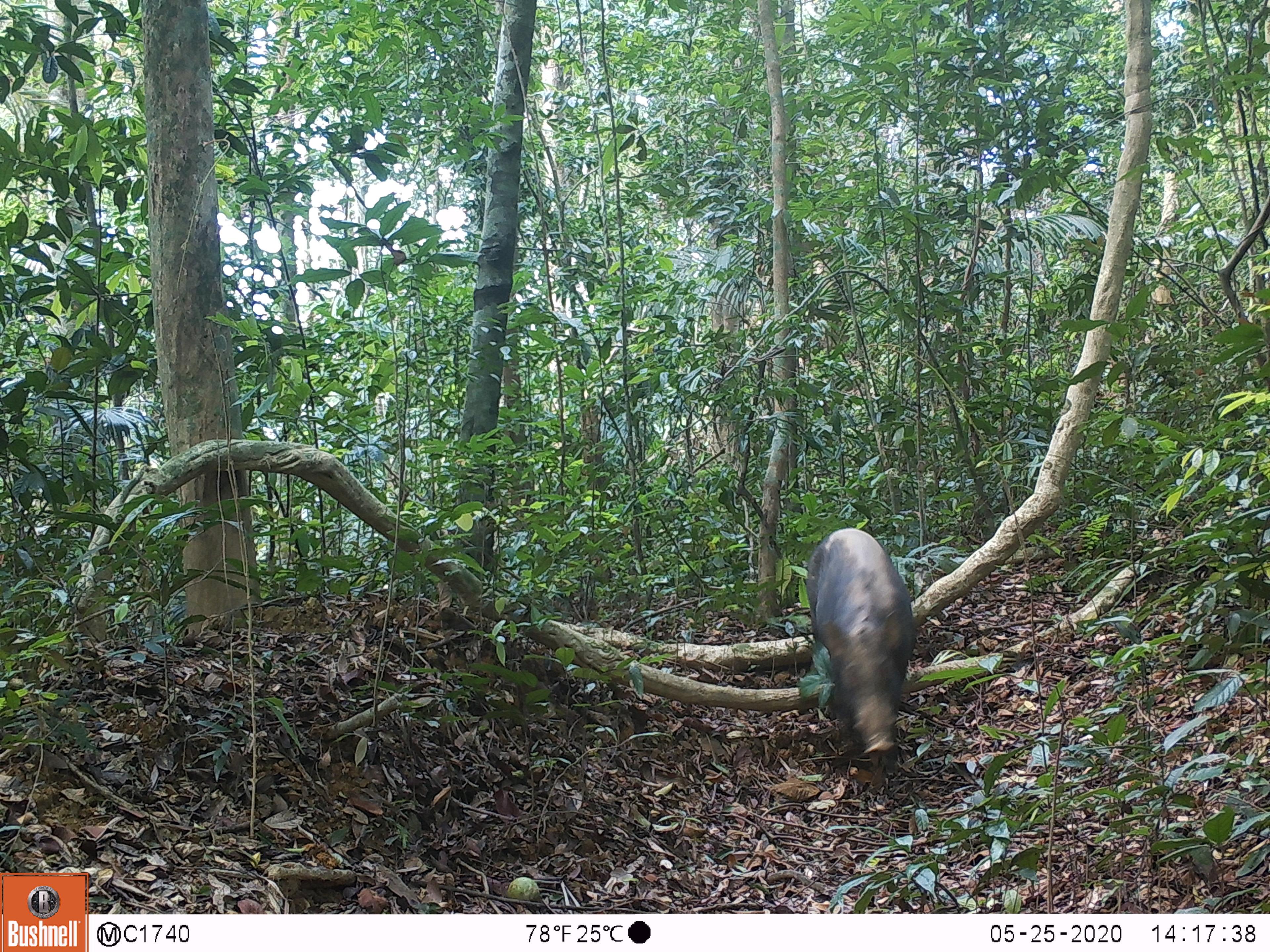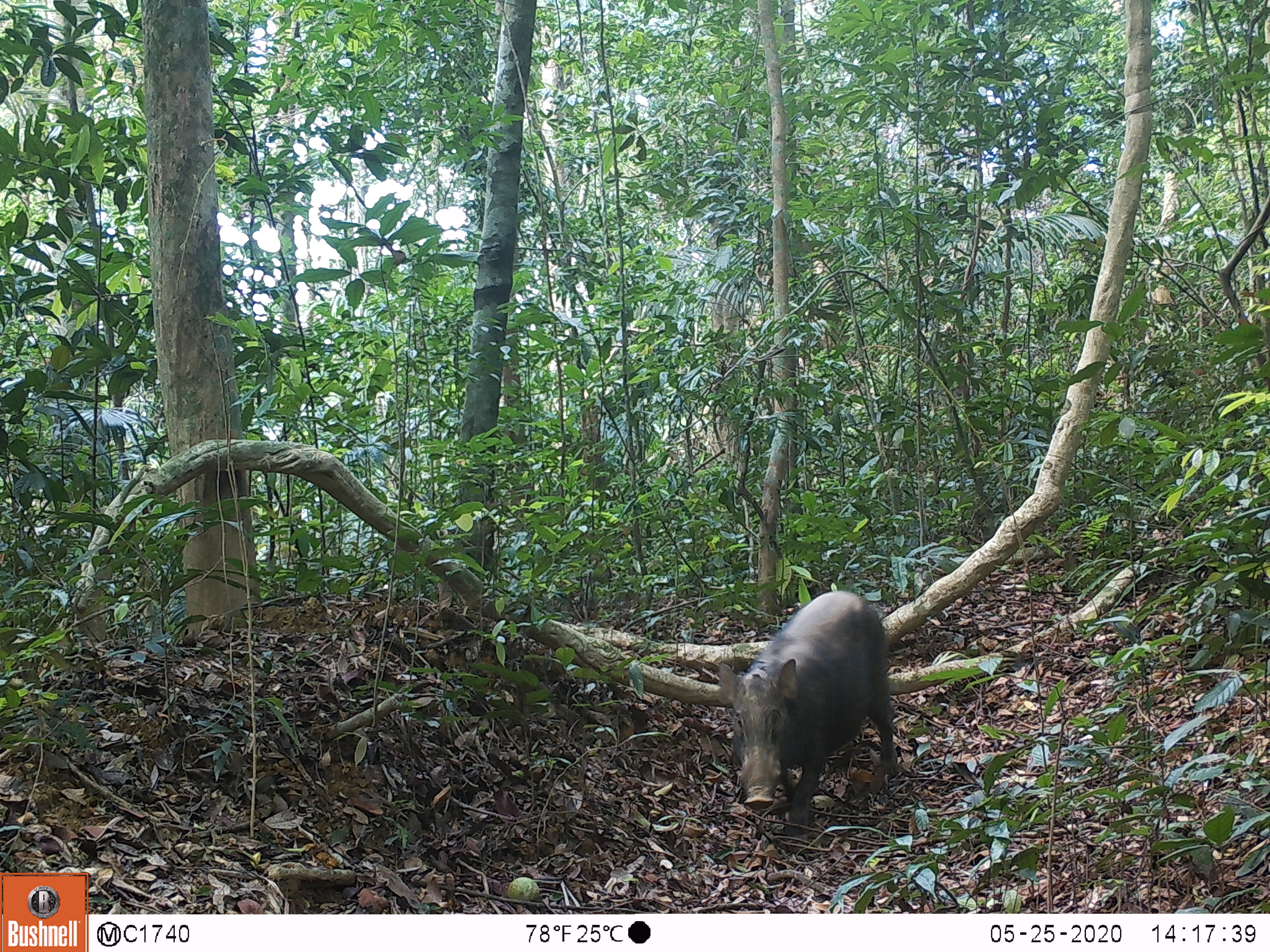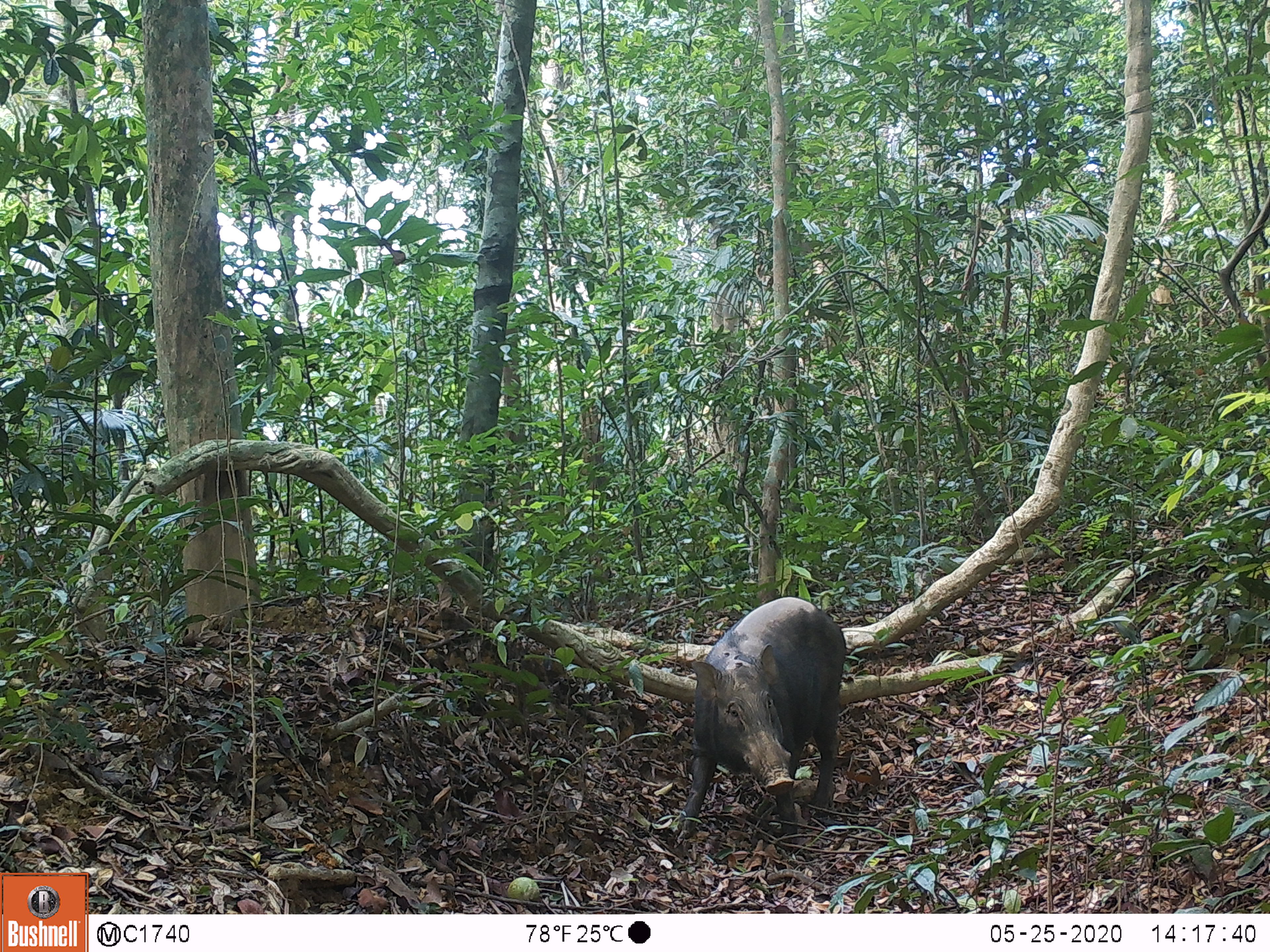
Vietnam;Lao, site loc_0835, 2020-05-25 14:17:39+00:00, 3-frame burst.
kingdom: Animalia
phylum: Chordata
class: Mammalia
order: Artiodactyla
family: Suidae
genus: Sus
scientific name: Sus scrofa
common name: eurasian wild pig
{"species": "eurasian wild pig (Sus scrofa)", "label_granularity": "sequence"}